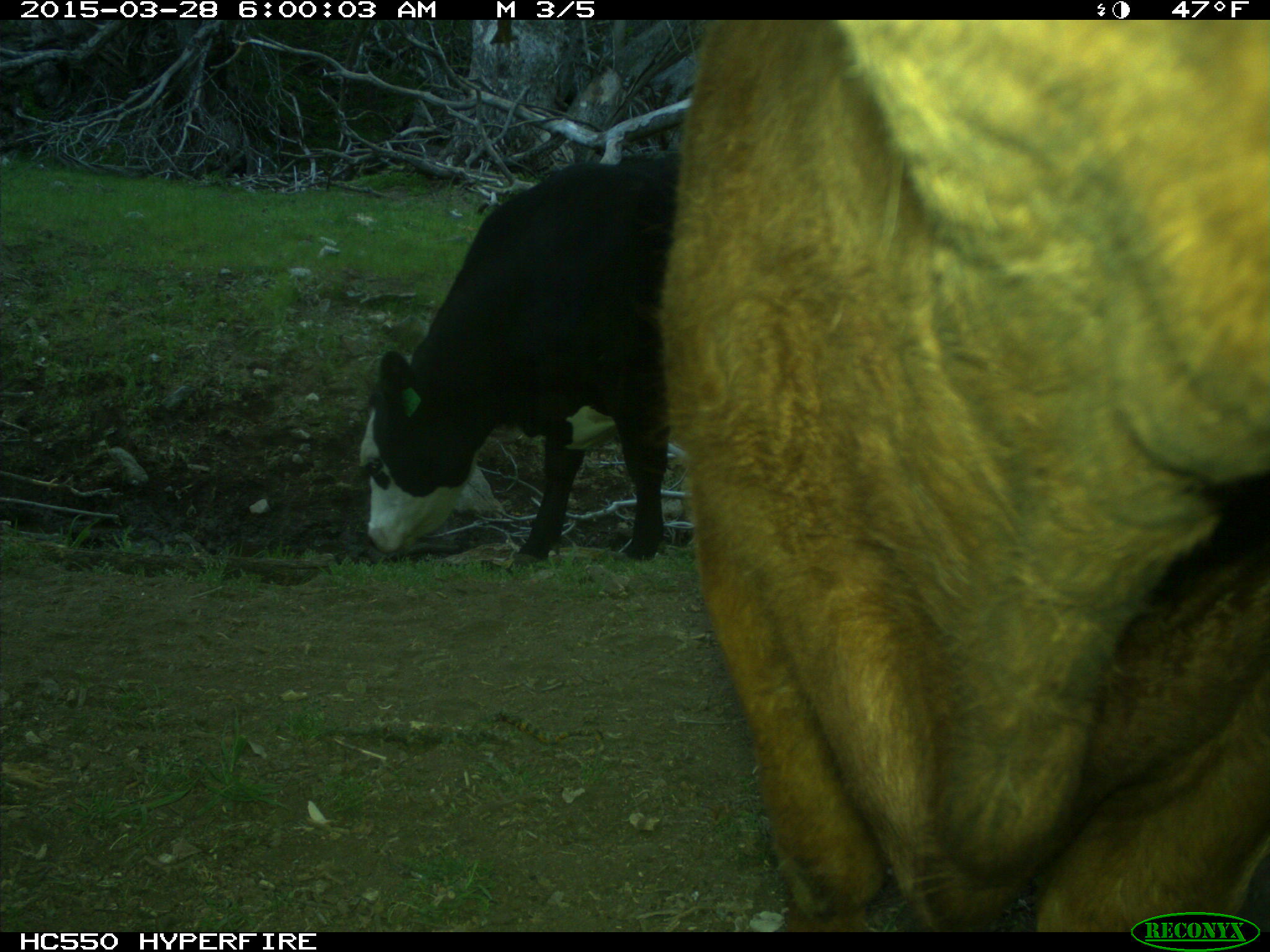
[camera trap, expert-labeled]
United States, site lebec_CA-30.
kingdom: Animalia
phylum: Chordata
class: Mammalia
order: Artiodactyla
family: Bovidae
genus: Bos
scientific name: Bos taurus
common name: domestic cow